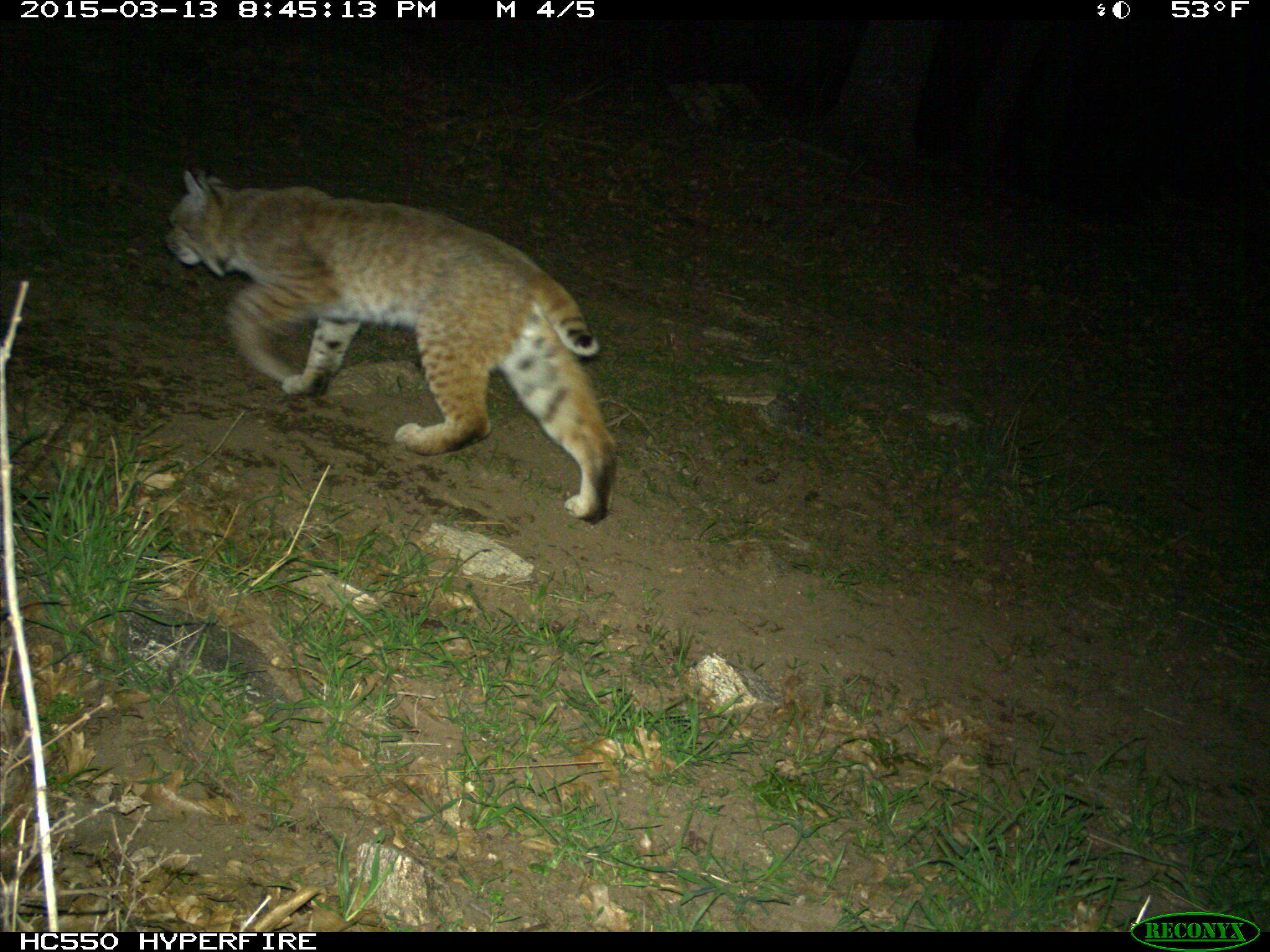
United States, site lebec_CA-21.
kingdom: Animalia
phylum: Chordata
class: Mammalia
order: Carnivora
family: Felidae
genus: Lynx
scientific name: Lynx rufus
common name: bobcat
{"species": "Lynx rufus (bobcat)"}